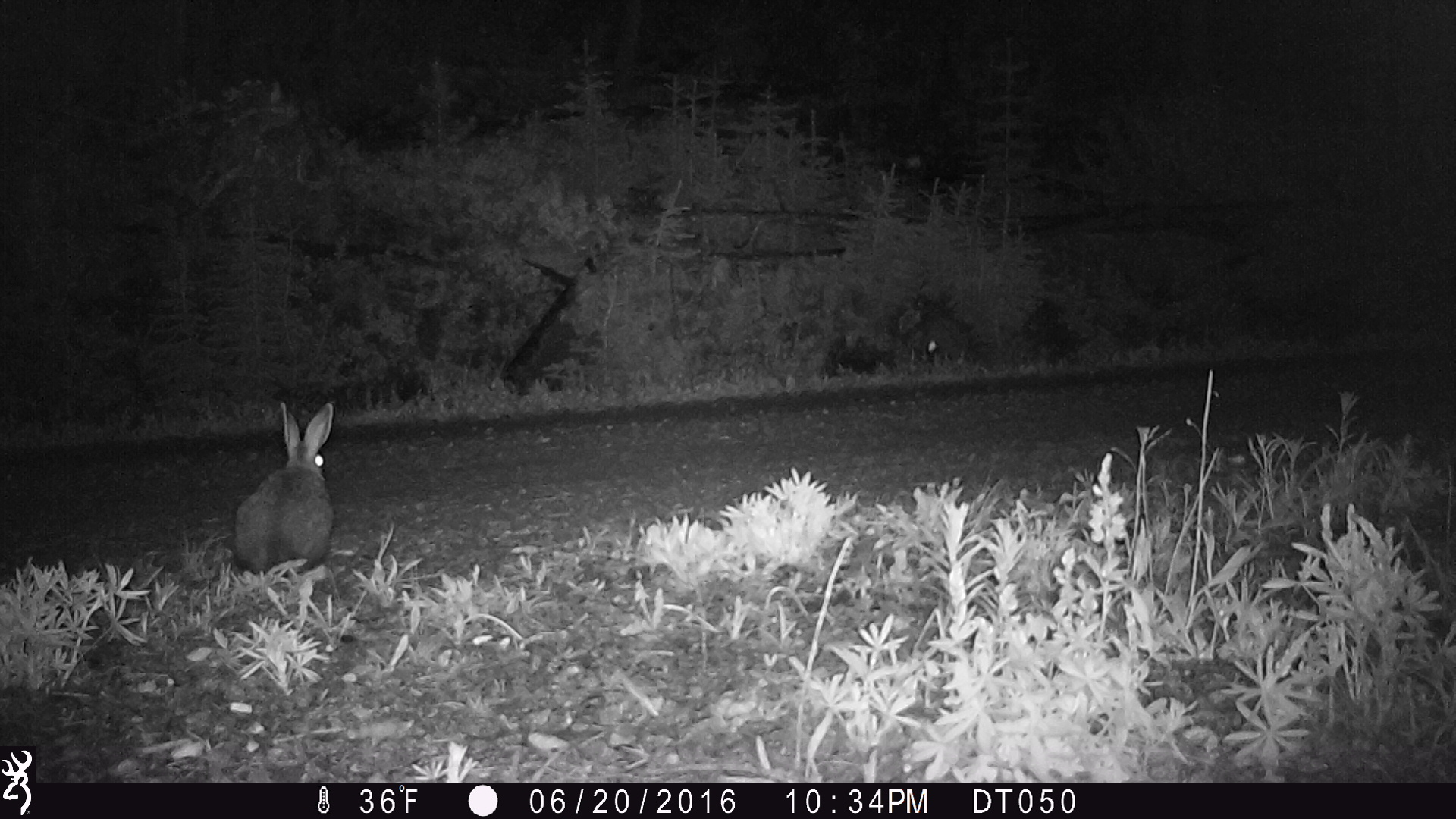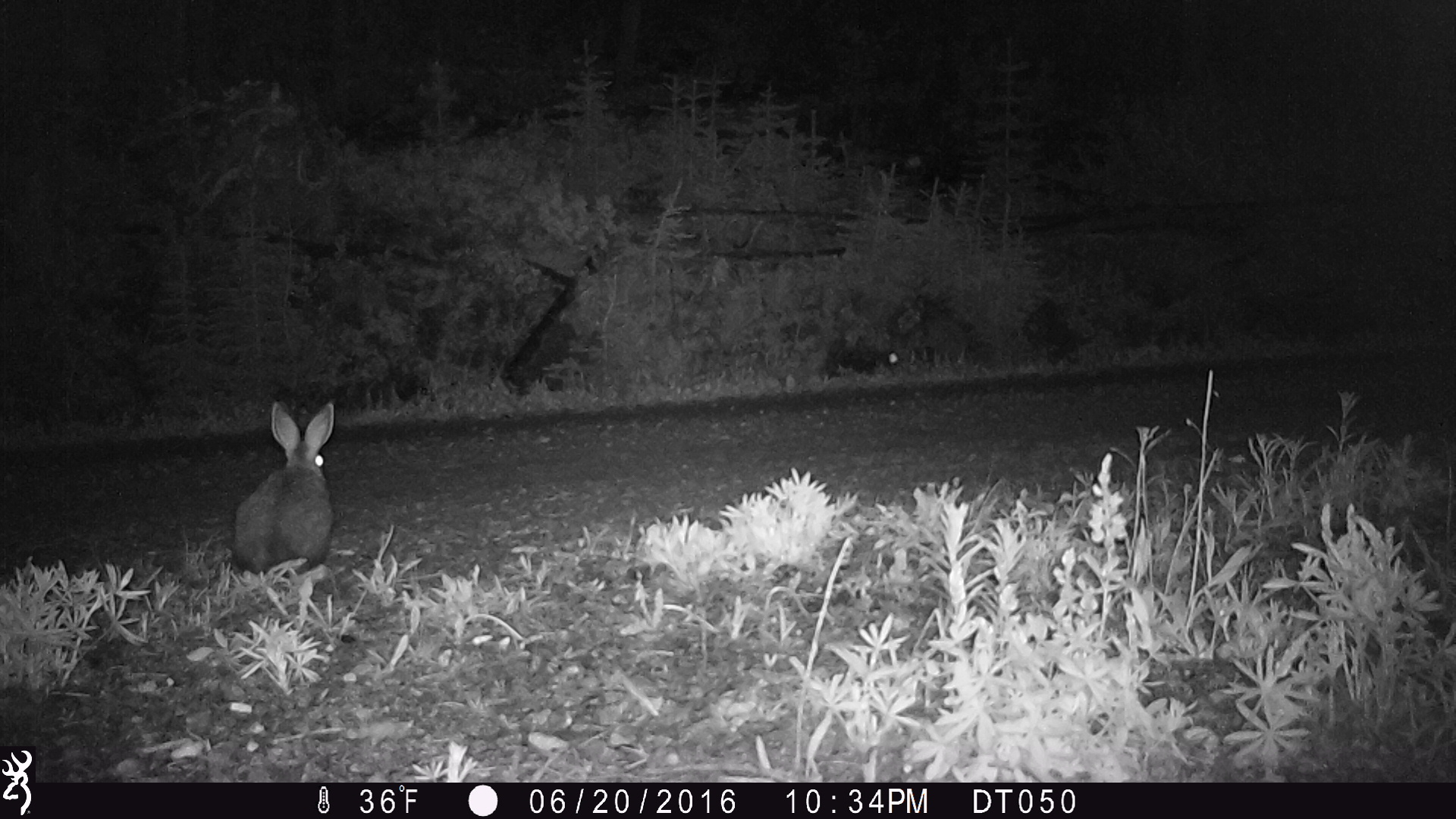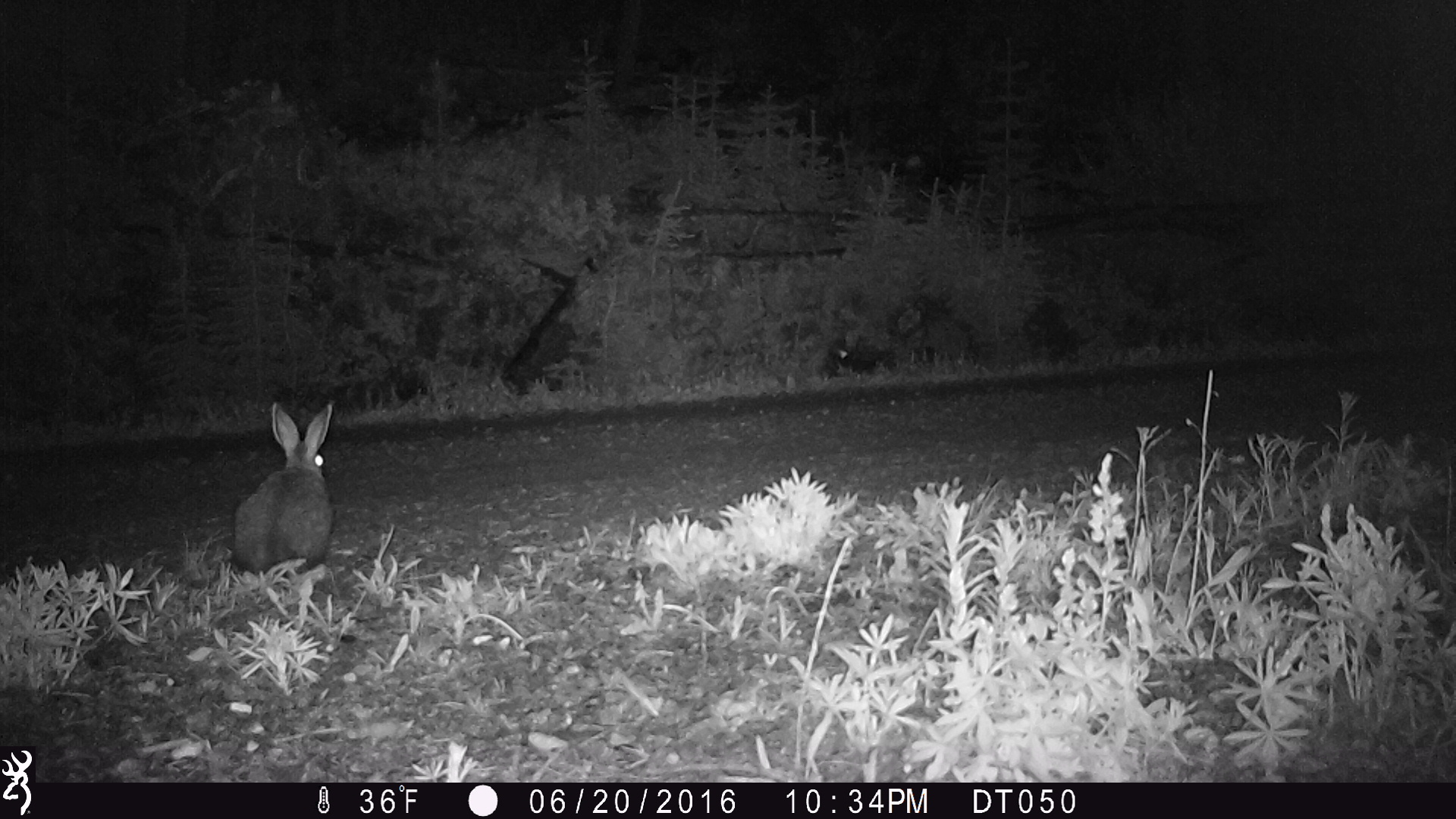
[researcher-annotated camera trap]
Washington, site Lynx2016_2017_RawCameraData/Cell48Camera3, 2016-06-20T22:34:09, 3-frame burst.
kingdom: Animalia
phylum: Chordata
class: Mammalia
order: Lagomorpha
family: Leporidae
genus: Lepus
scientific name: Lepus americanus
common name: snowshoe hare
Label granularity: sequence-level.